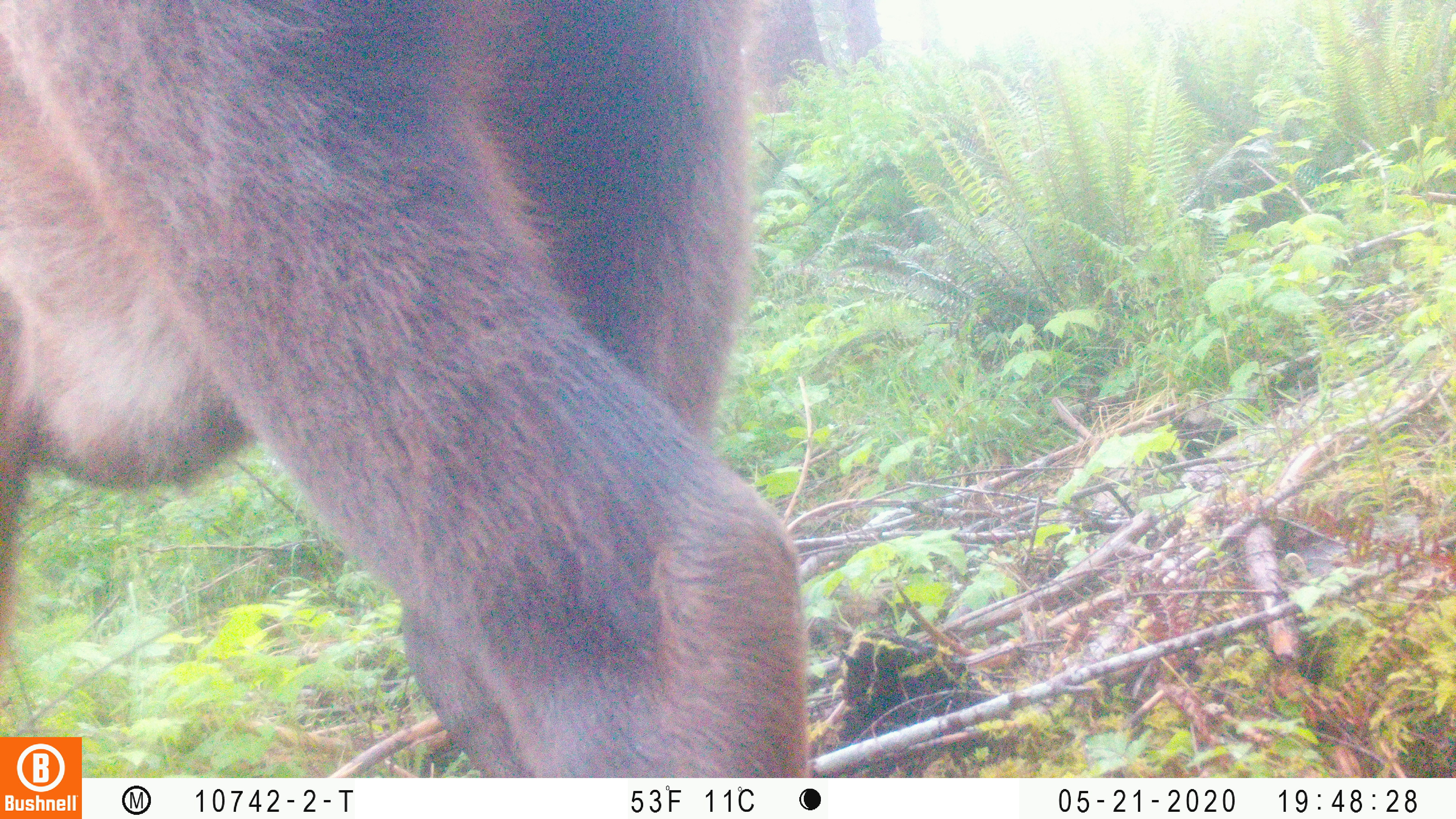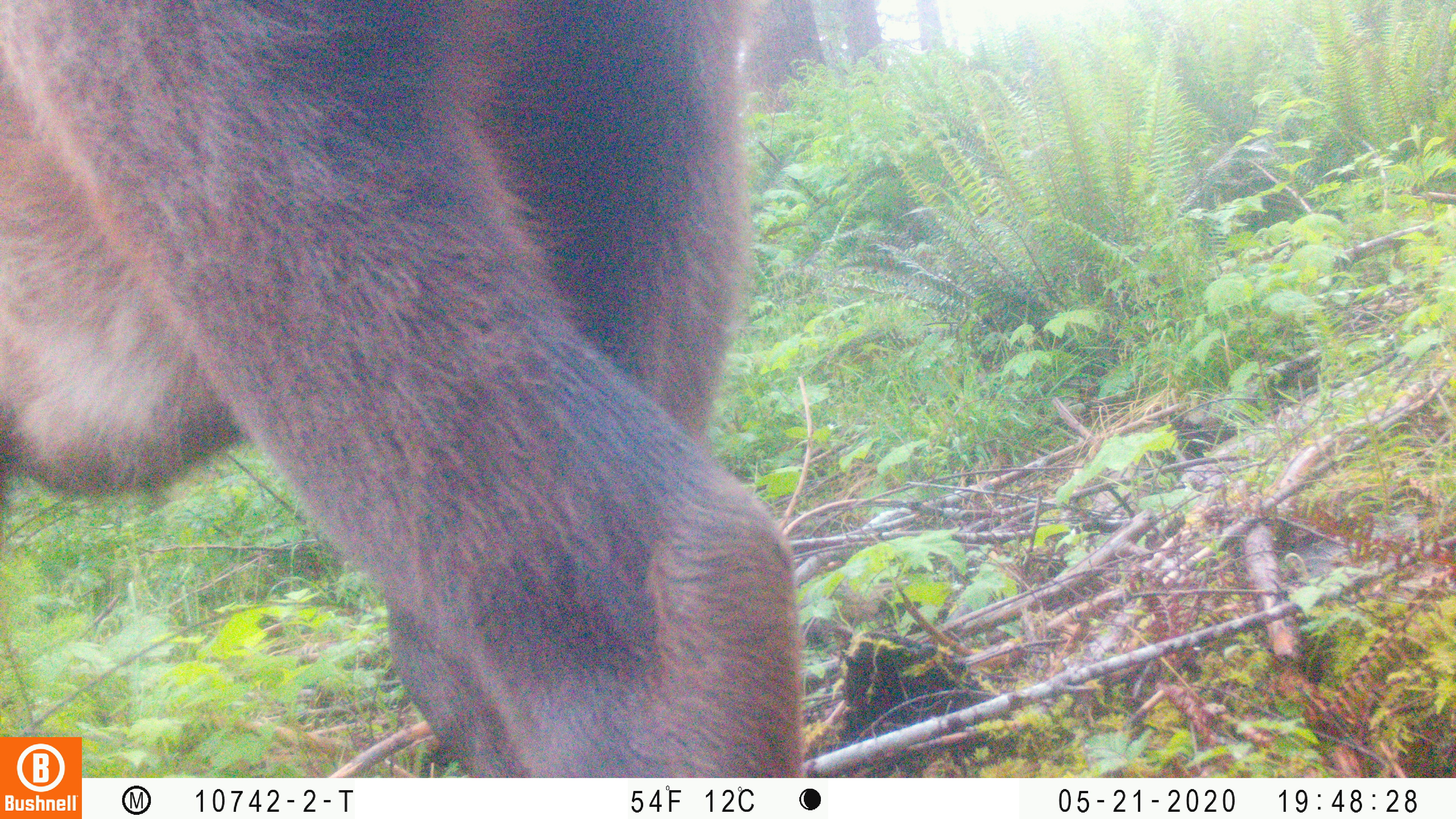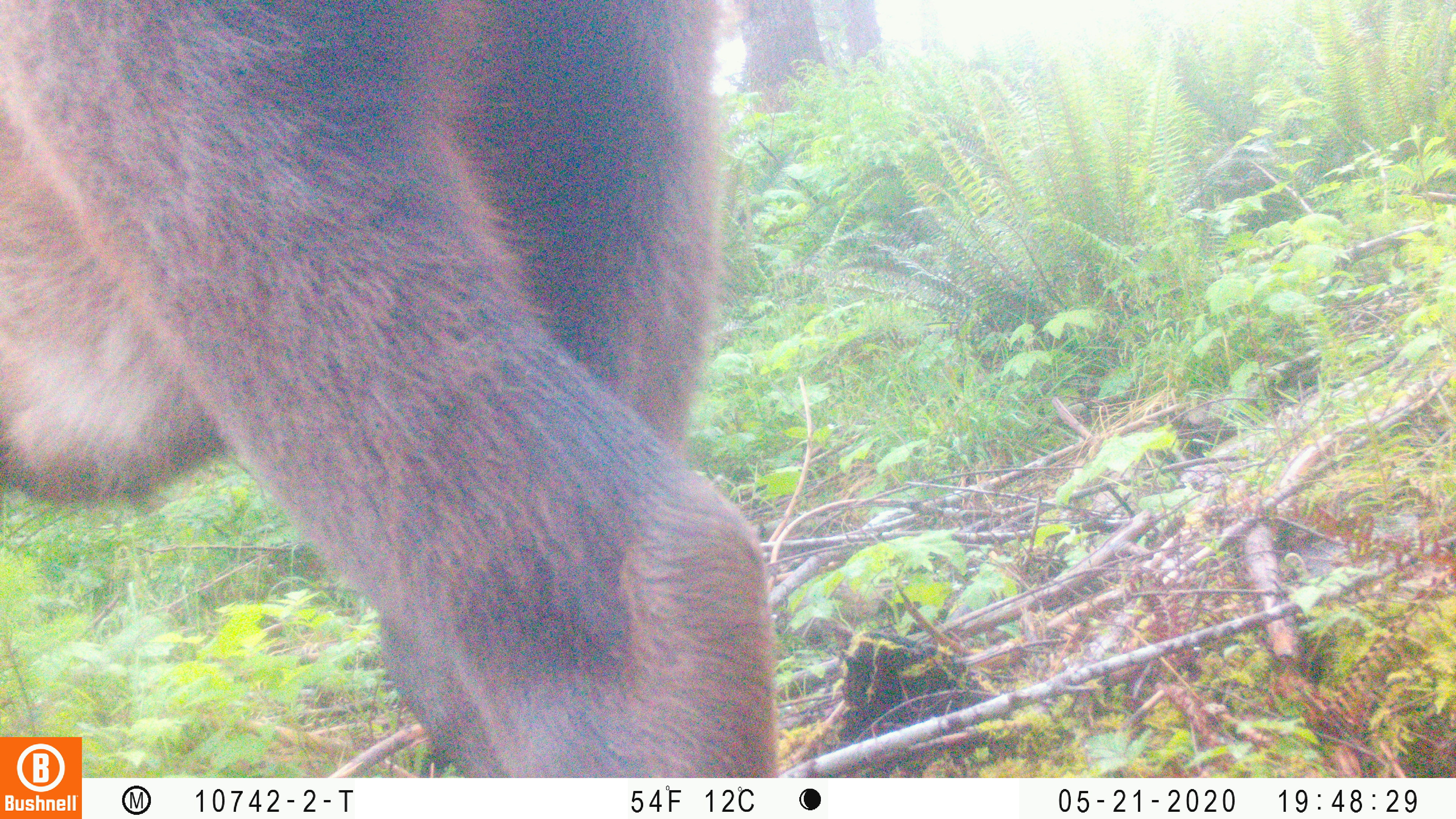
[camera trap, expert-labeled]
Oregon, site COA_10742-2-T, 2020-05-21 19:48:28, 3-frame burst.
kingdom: Animalia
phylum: Chordata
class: Mammalia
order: Artiodactyla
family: Cervidae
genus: Cervus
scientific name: Cervus canadensis roosevelti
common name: roosevelt elk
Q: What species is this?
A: Roosevelt elk (Cervus canadensis roosevelti).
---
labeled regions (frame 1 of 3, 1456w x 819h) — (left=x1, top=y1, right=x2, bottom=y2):
roosevelt elk: (left=0, top=0, right=812, bottom=732)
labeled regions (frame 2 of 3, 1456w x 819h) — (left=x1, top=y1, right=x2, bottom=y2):
roosevelt elk: (left=2, top=2, right=814, bottom=729)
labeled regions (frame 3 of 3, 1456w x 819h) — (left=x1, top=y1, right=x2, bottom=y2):
roosevelt elk: (left=0, top=0, right=787, bottom=732)